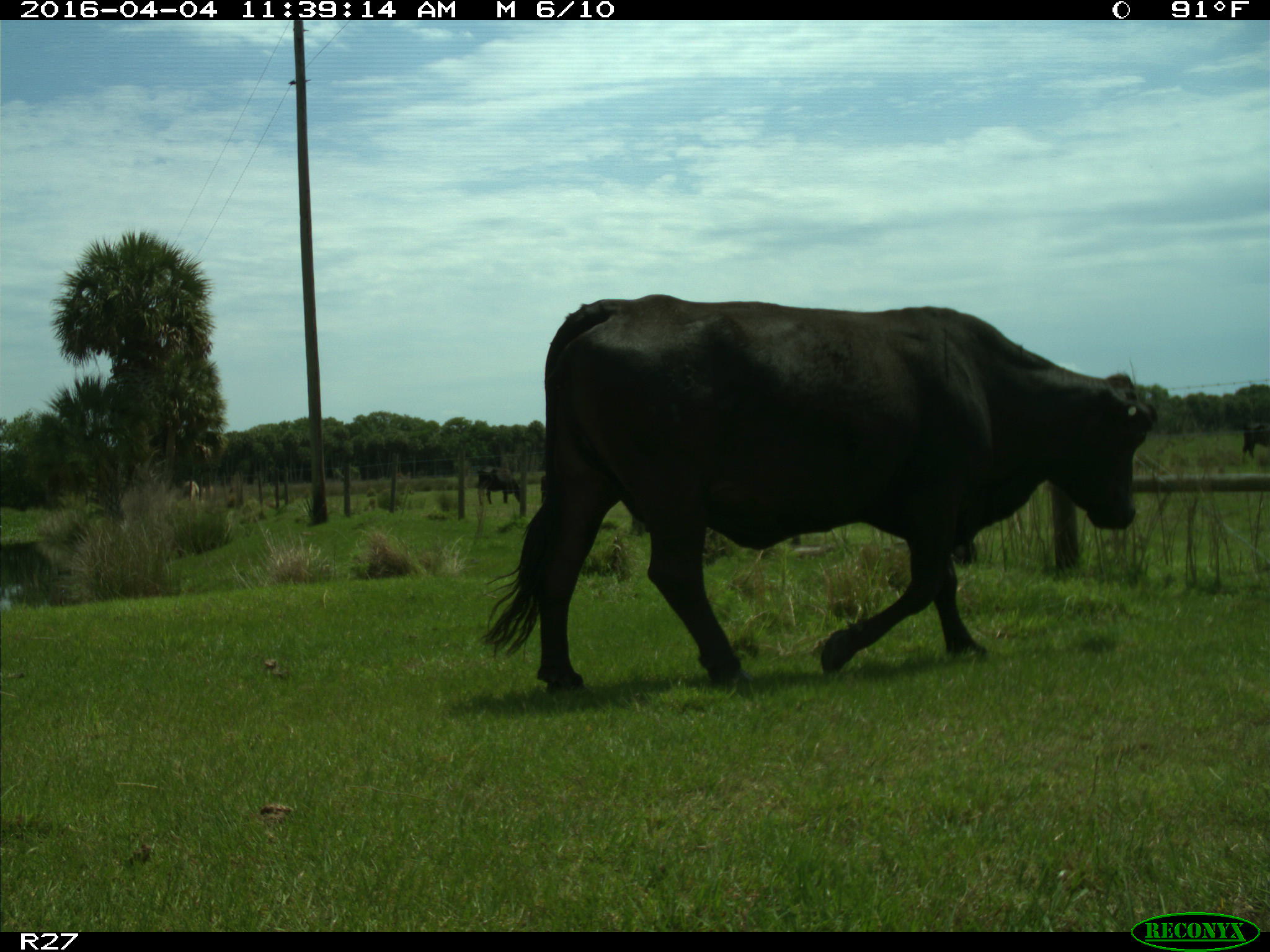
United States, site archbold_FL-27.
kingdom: Animalia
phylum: Chordata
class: Mammalia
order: Artiodactyla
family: Bovidae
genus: Bos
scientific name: Bos taurus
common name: domestic cow